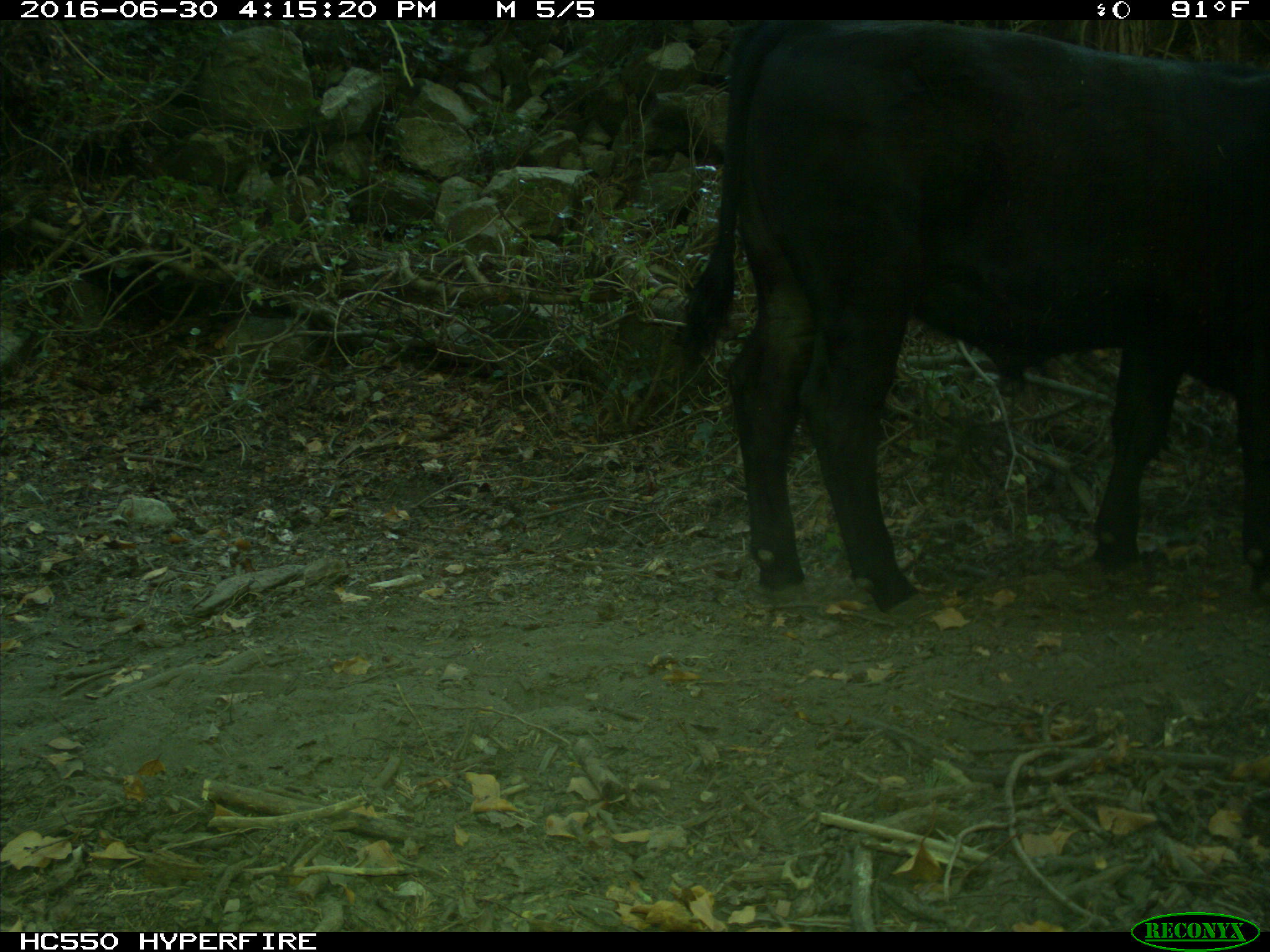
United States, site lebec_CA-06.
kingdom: Animalia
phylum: Chordata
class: Mammalia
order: Artiodactyla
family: Bovidae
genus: Bos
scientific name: Bos taurus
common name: domestic cow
Bos taurus (domestic cow).